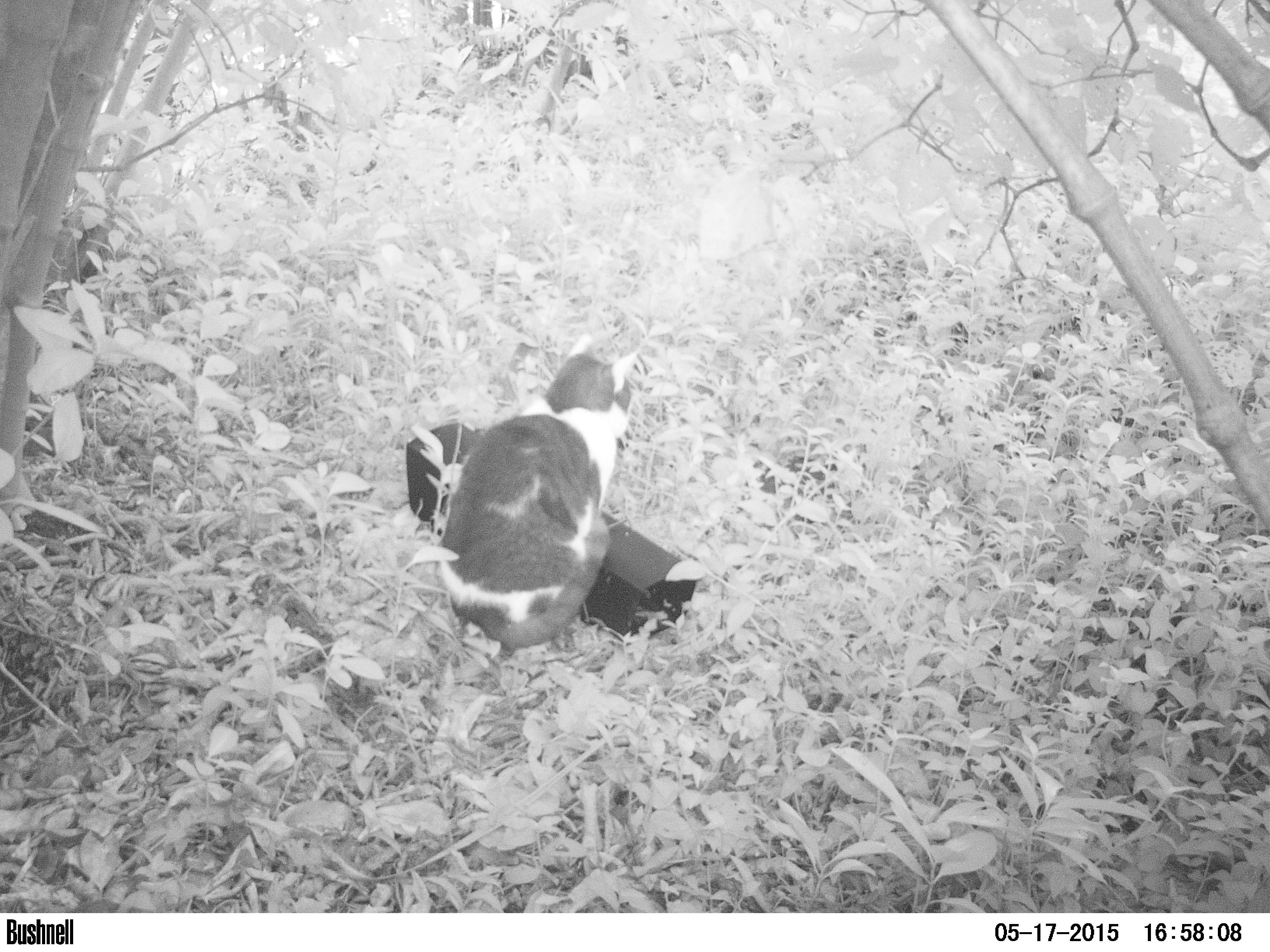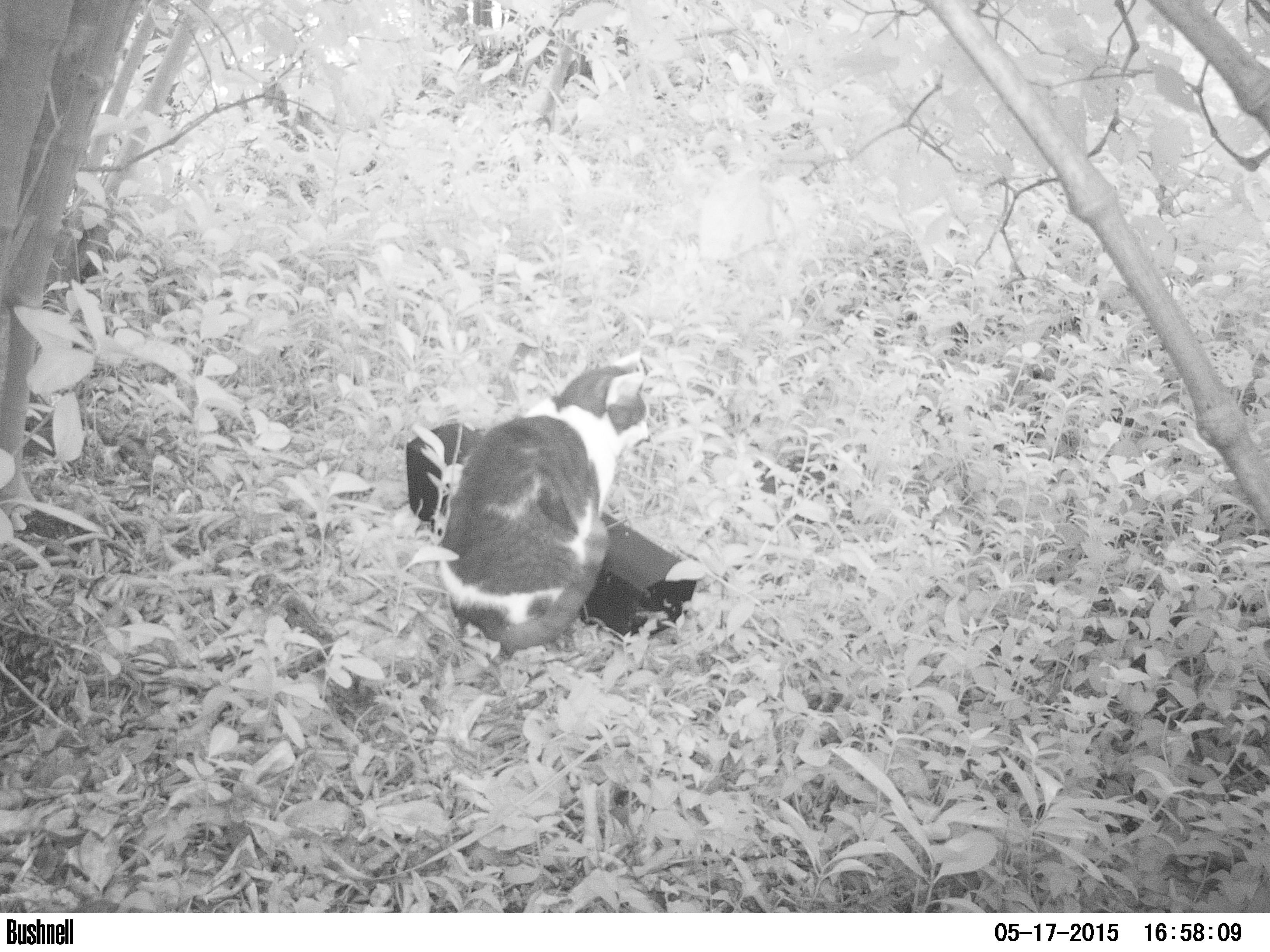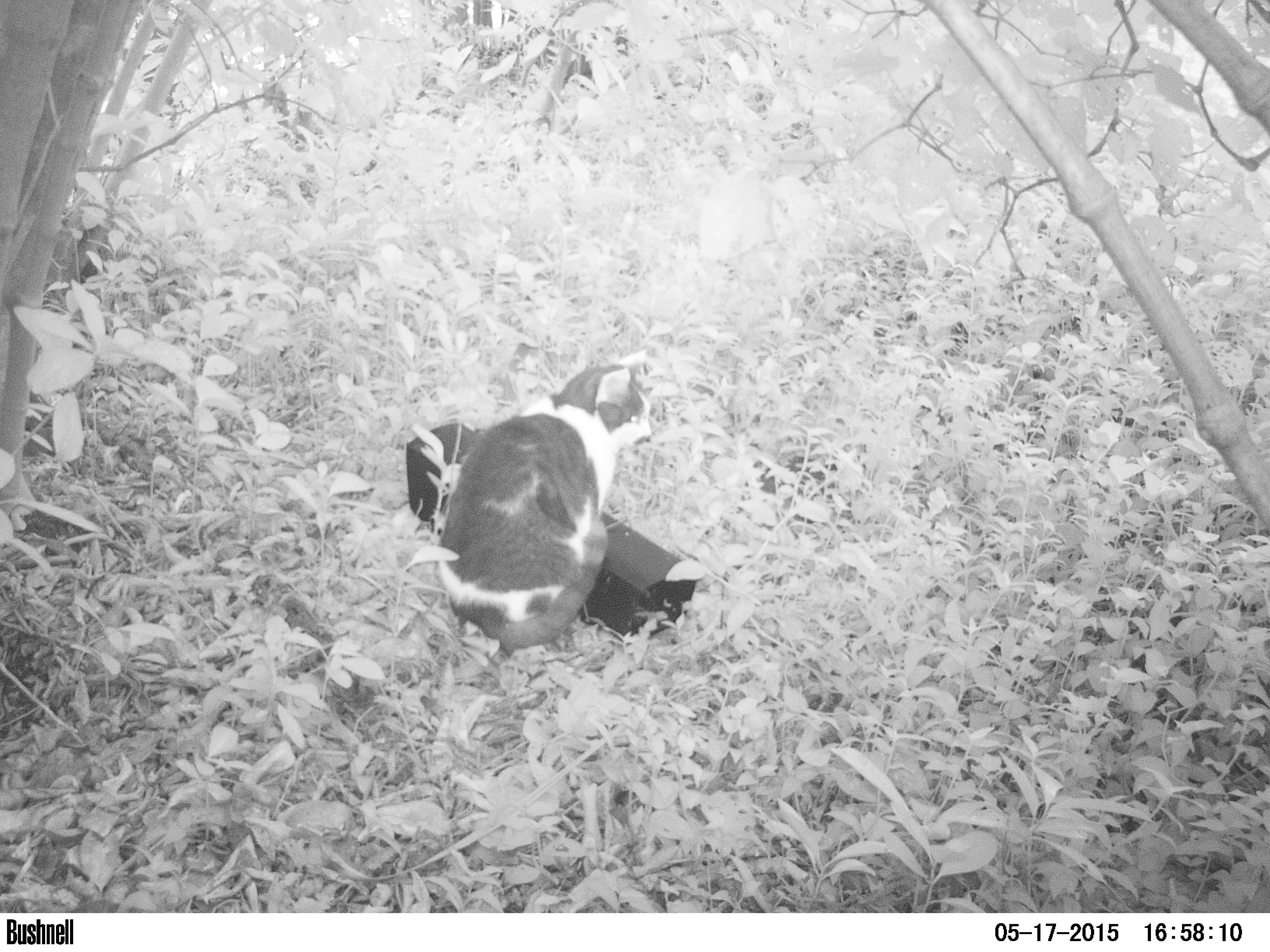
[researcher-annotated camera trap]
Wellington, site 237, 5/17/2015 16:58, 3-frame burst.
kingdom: Animalia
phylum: Chordata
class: Mammalia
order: Carnivora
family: Felidae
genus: Felis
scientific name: Felis catus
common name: cat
Cat (Felis catus).